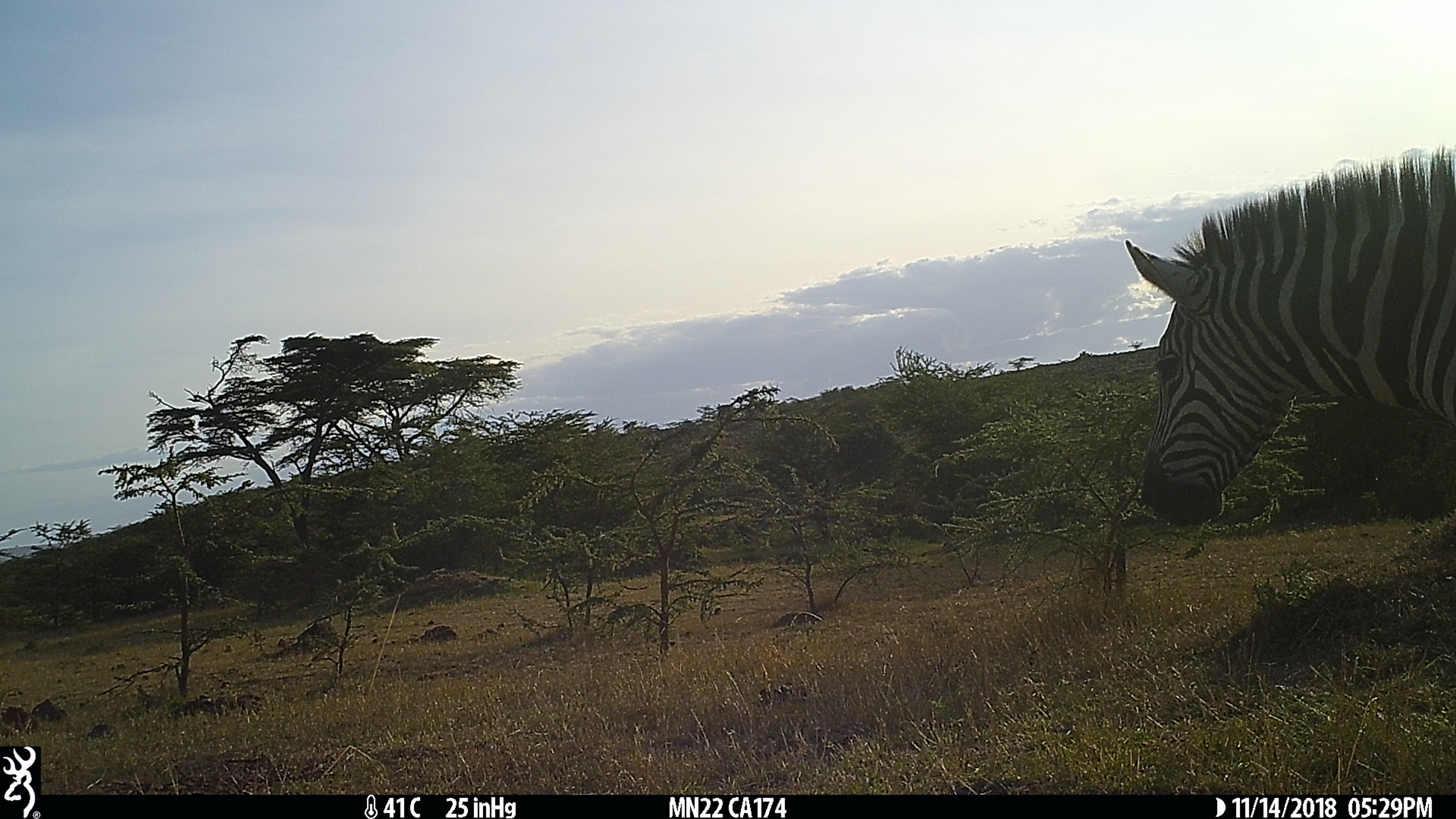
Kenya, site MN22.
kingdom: Animalia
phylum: Chordata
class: Mammalia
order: Perissodactyla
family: Equidae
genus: Equus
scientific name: Equus quagga burchellii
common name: burchell's zebra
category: zebra